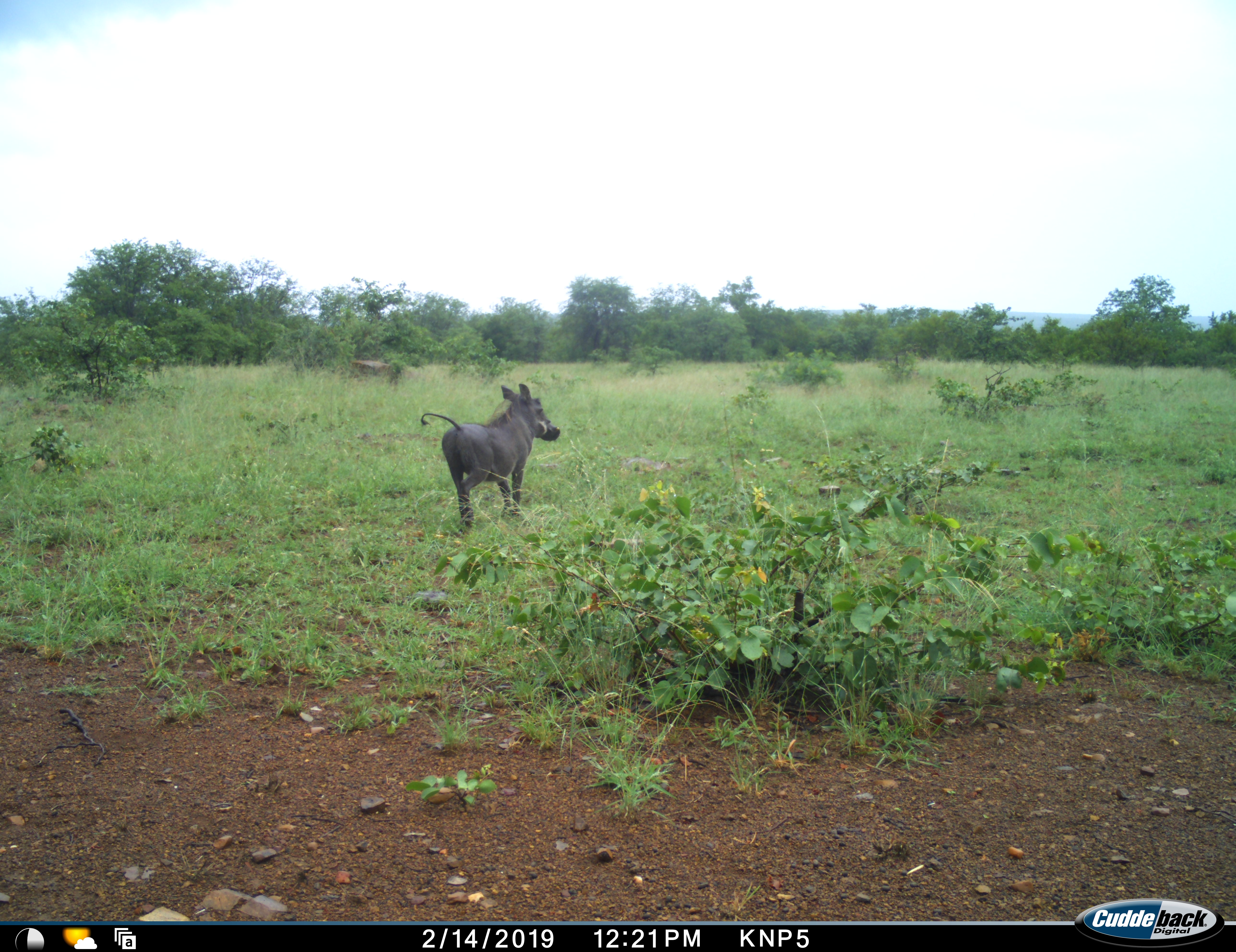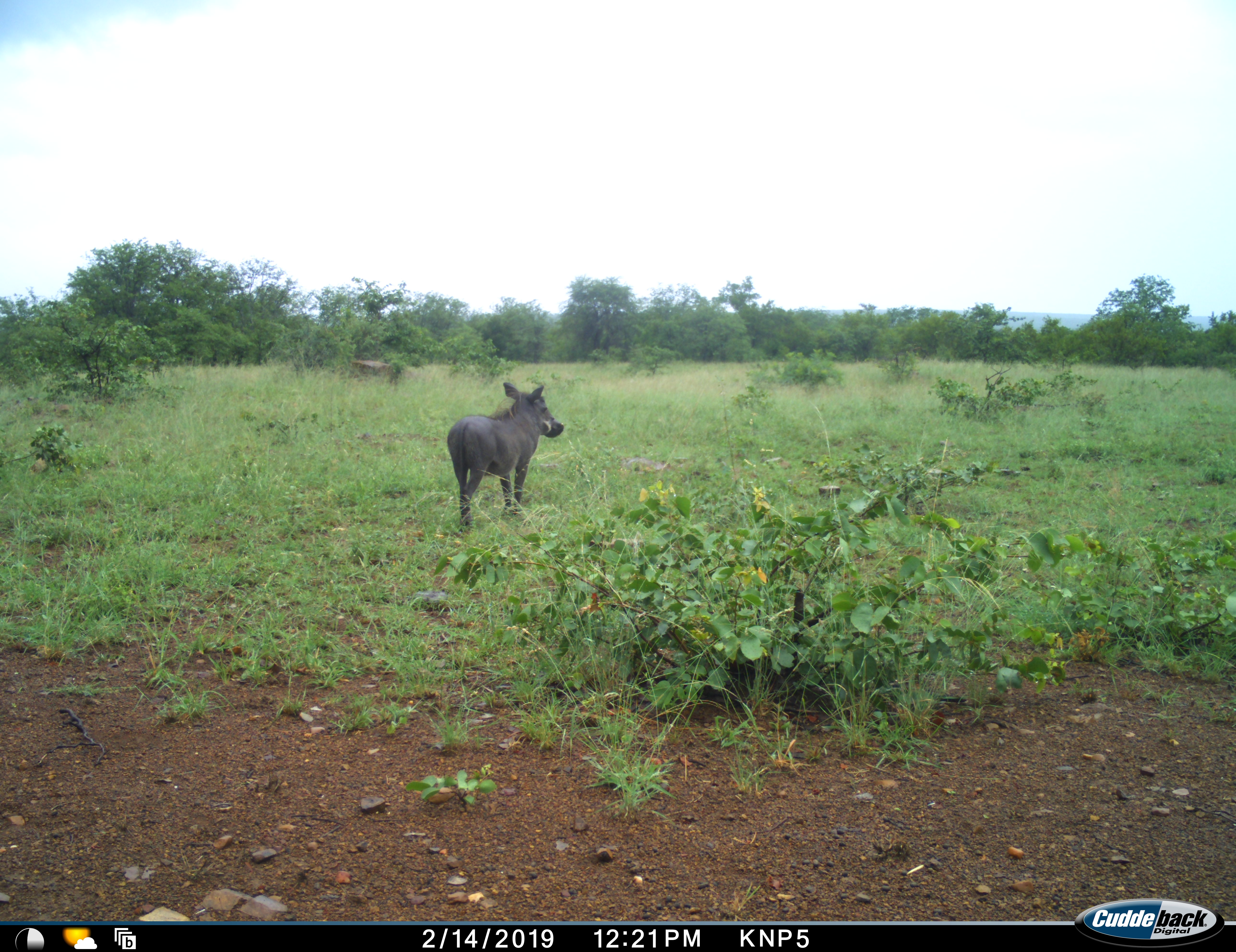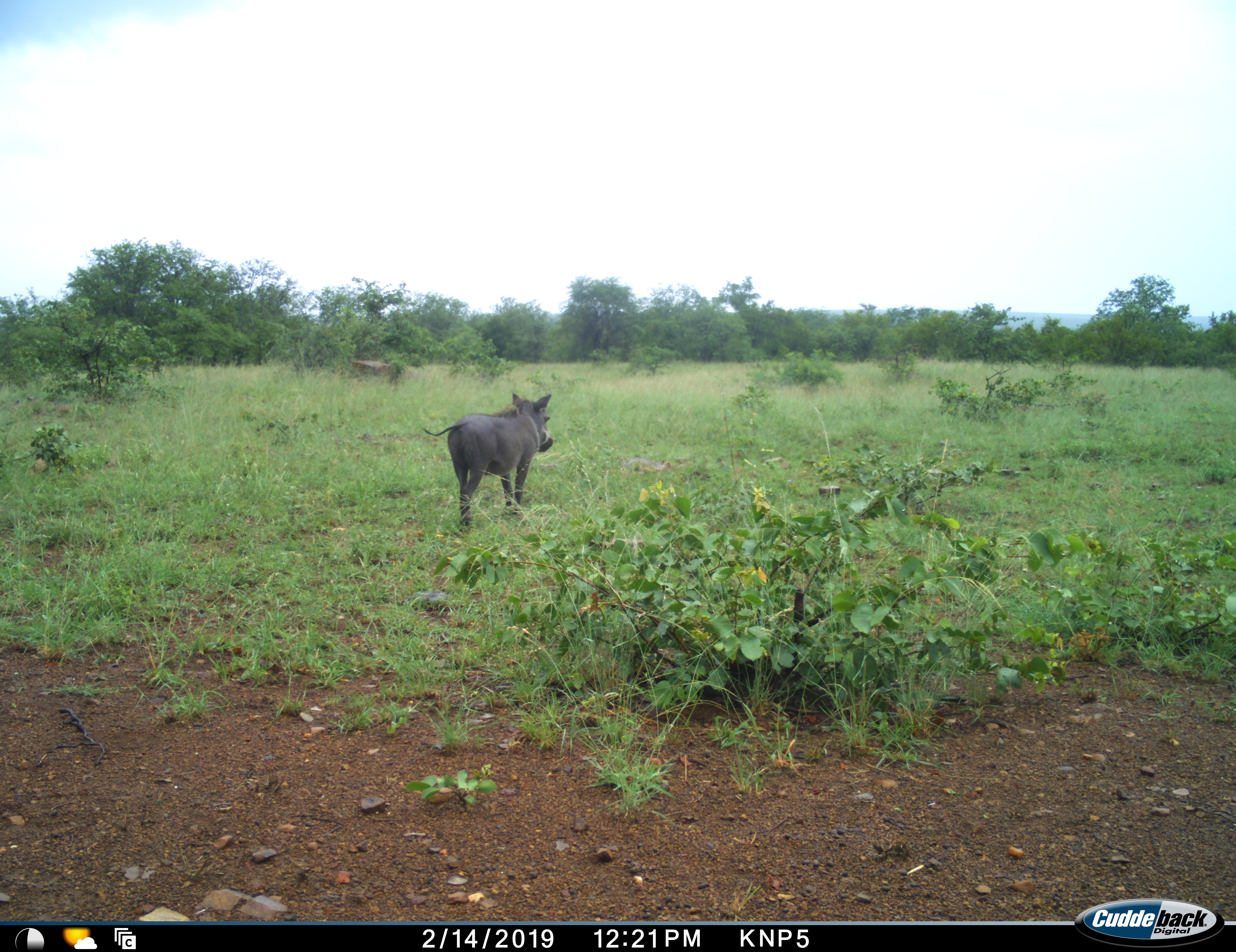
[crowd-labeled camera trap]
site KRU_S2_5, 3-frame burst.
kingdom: Animalia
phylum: Chordata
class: Mammalia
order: Artiodactyla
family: Suidae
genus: Phacochoerus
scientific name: Phacochoerus africanus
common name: warthog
Warthog (Phacochoerus africanus), count 1. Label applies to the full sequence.